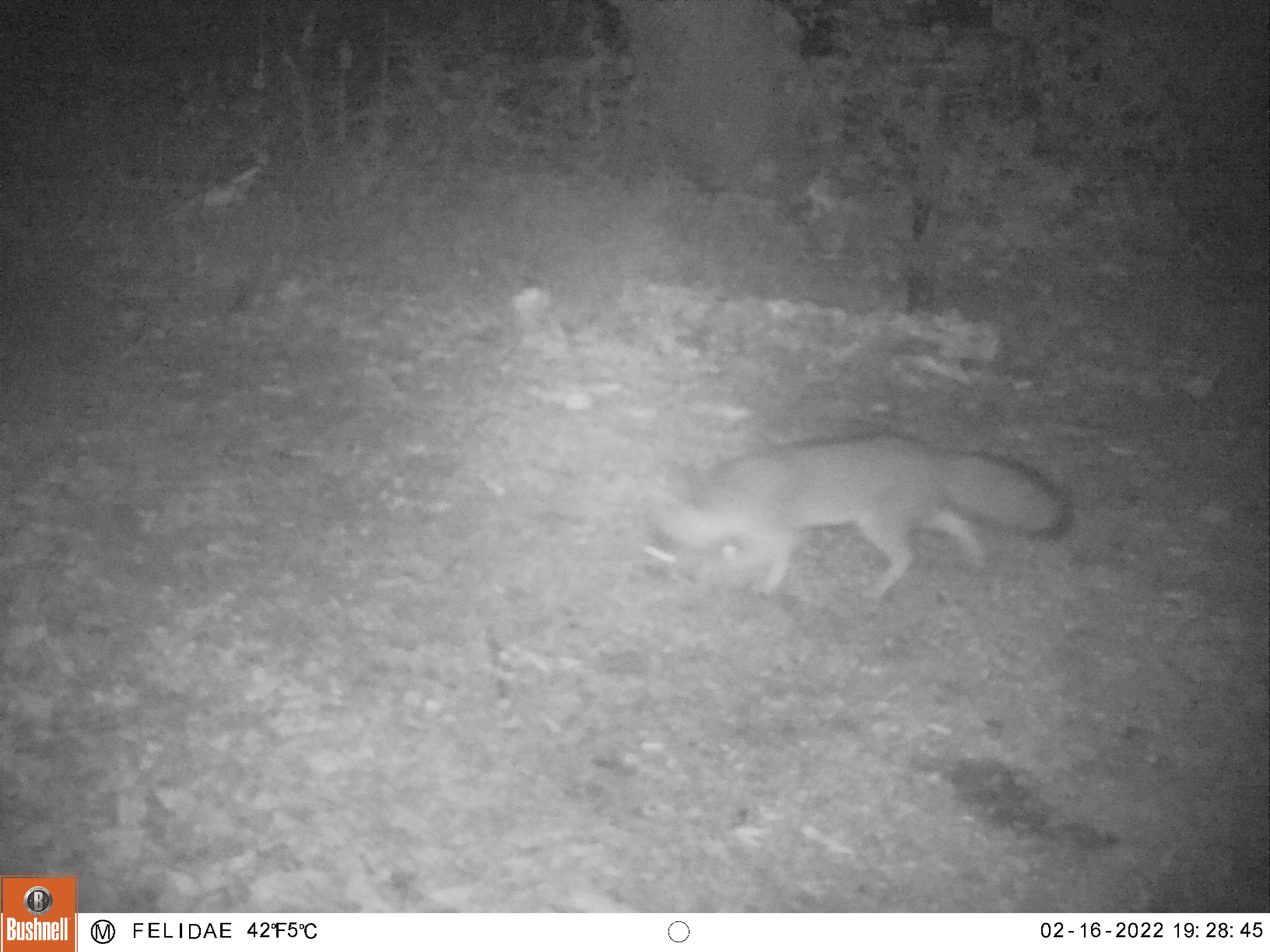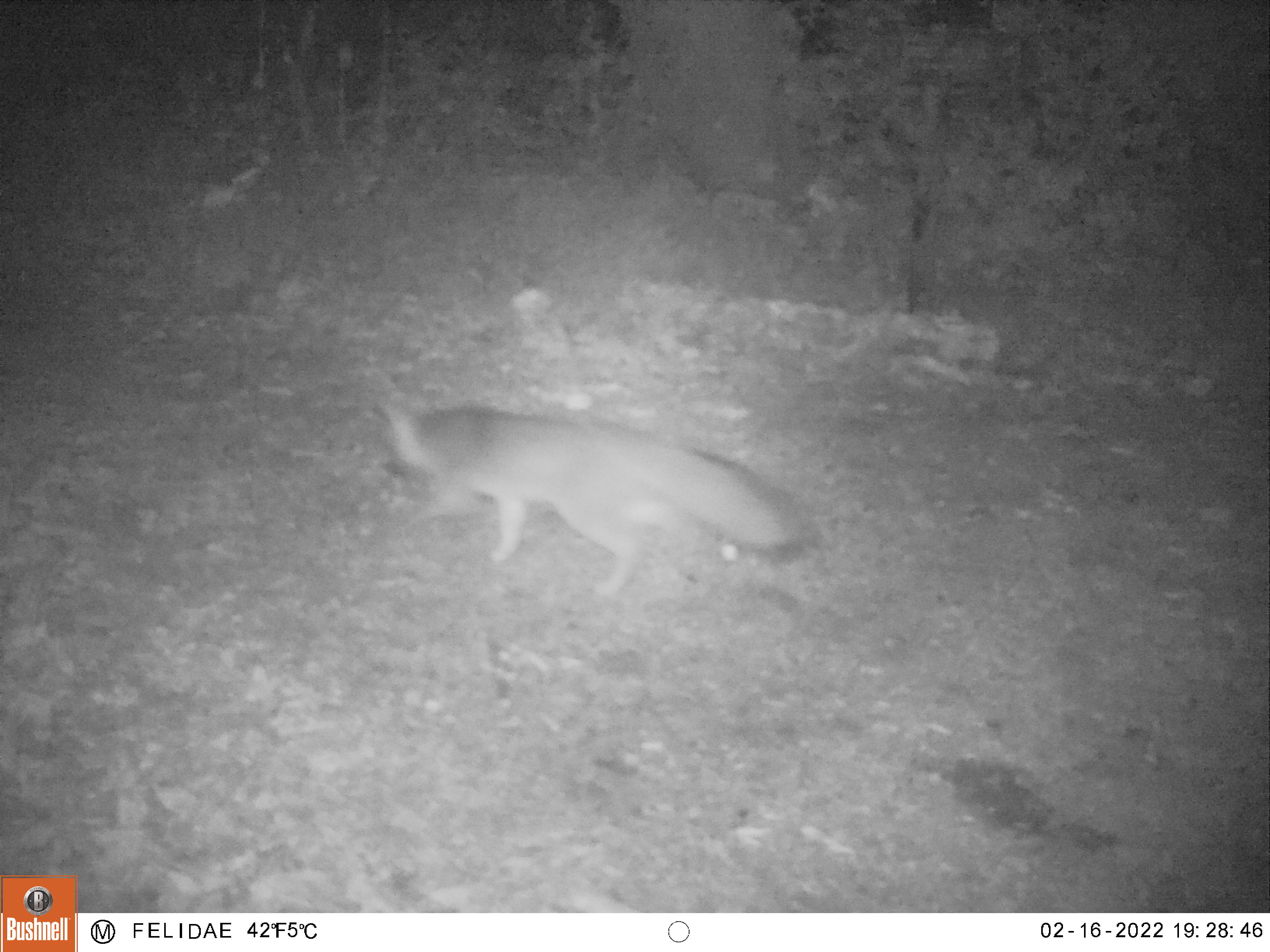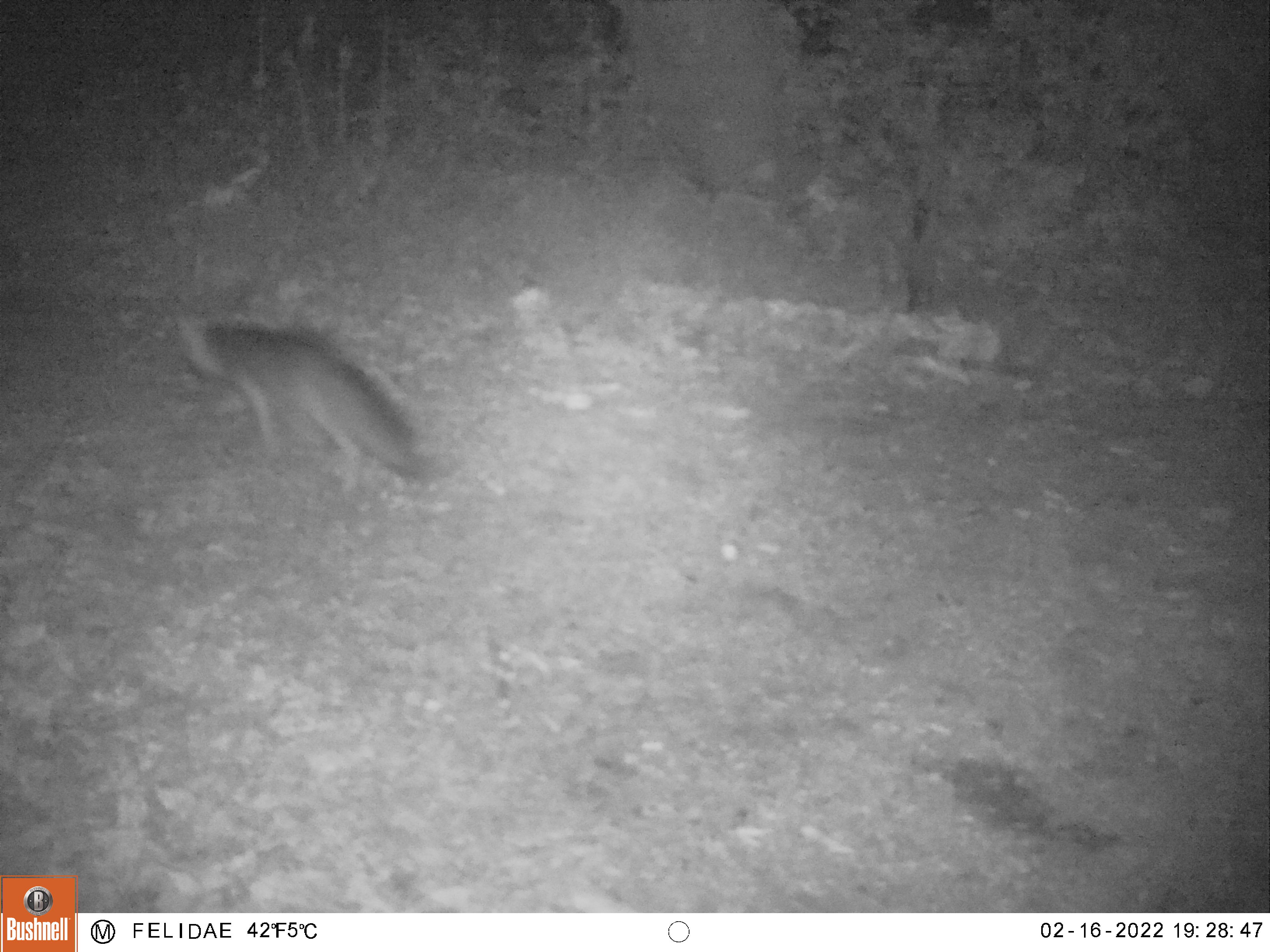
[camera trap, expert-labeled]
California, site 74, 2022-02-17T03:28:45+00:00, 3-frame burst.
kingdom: Animalia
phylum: Chordata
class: Mammalia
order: Carnivora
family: Canidae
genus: Urocyon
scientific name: Urocyon cinereoargenteus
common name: gray fox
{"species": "gray fox (Urocyon cinereoargenteus)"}